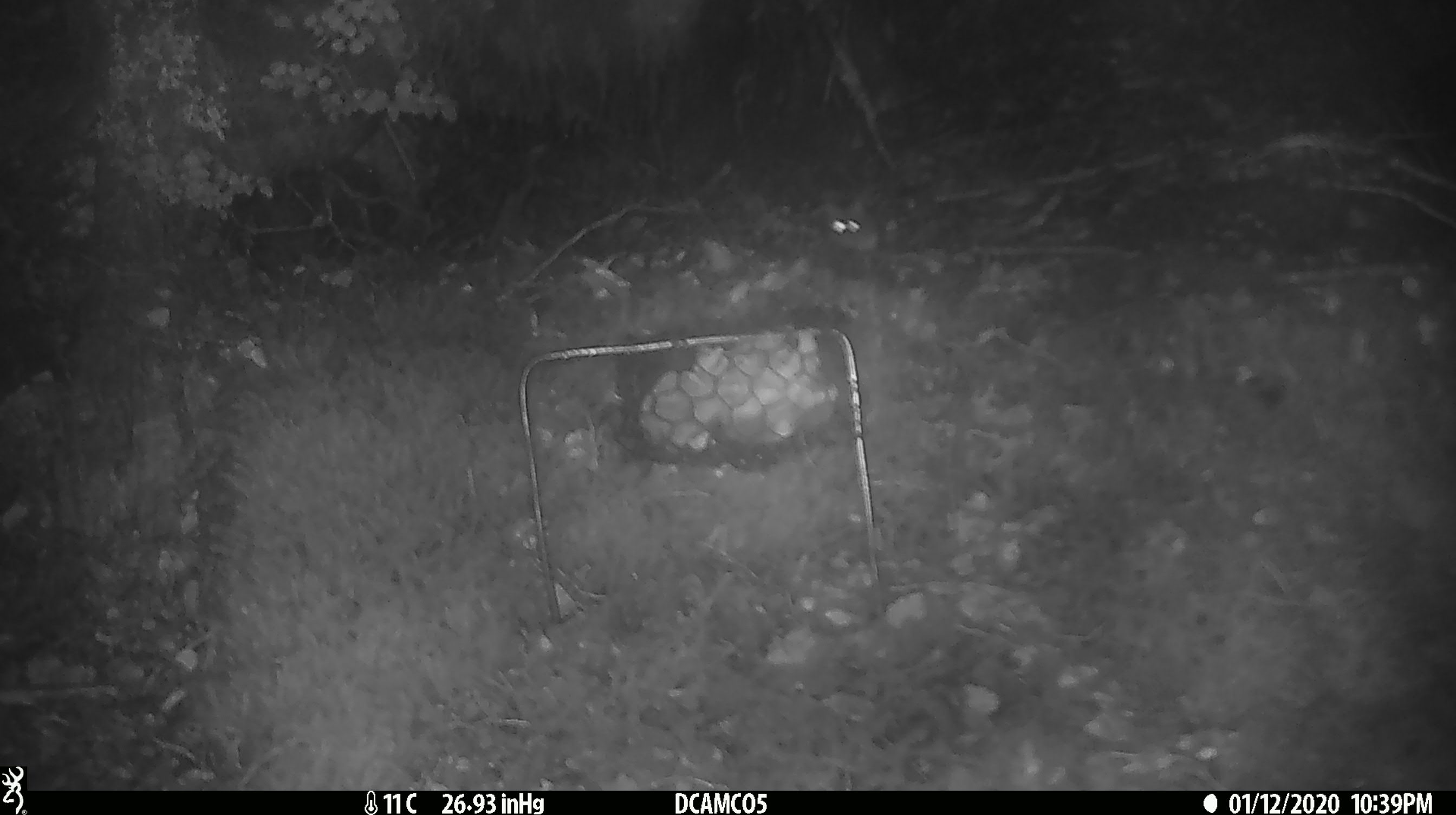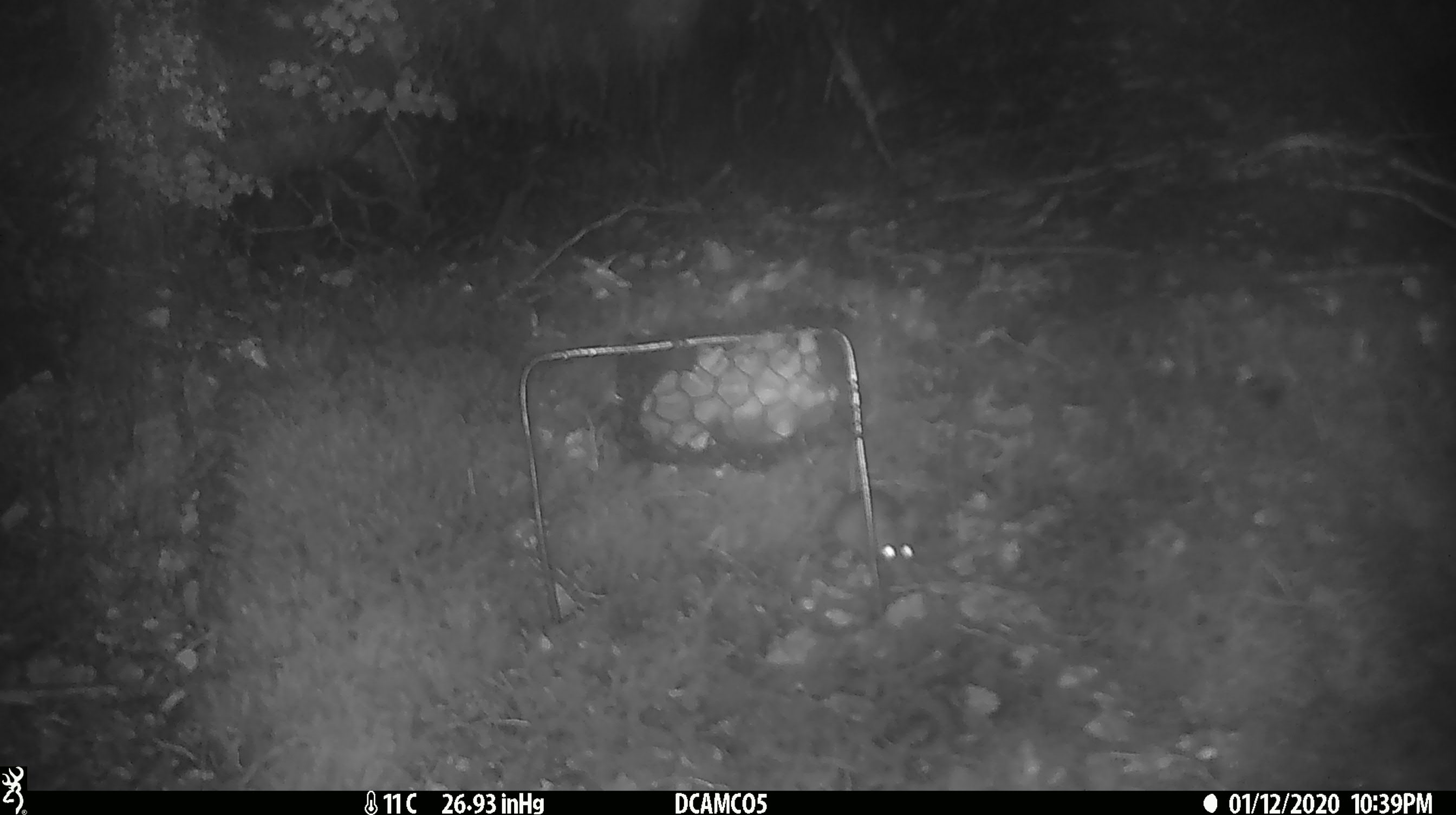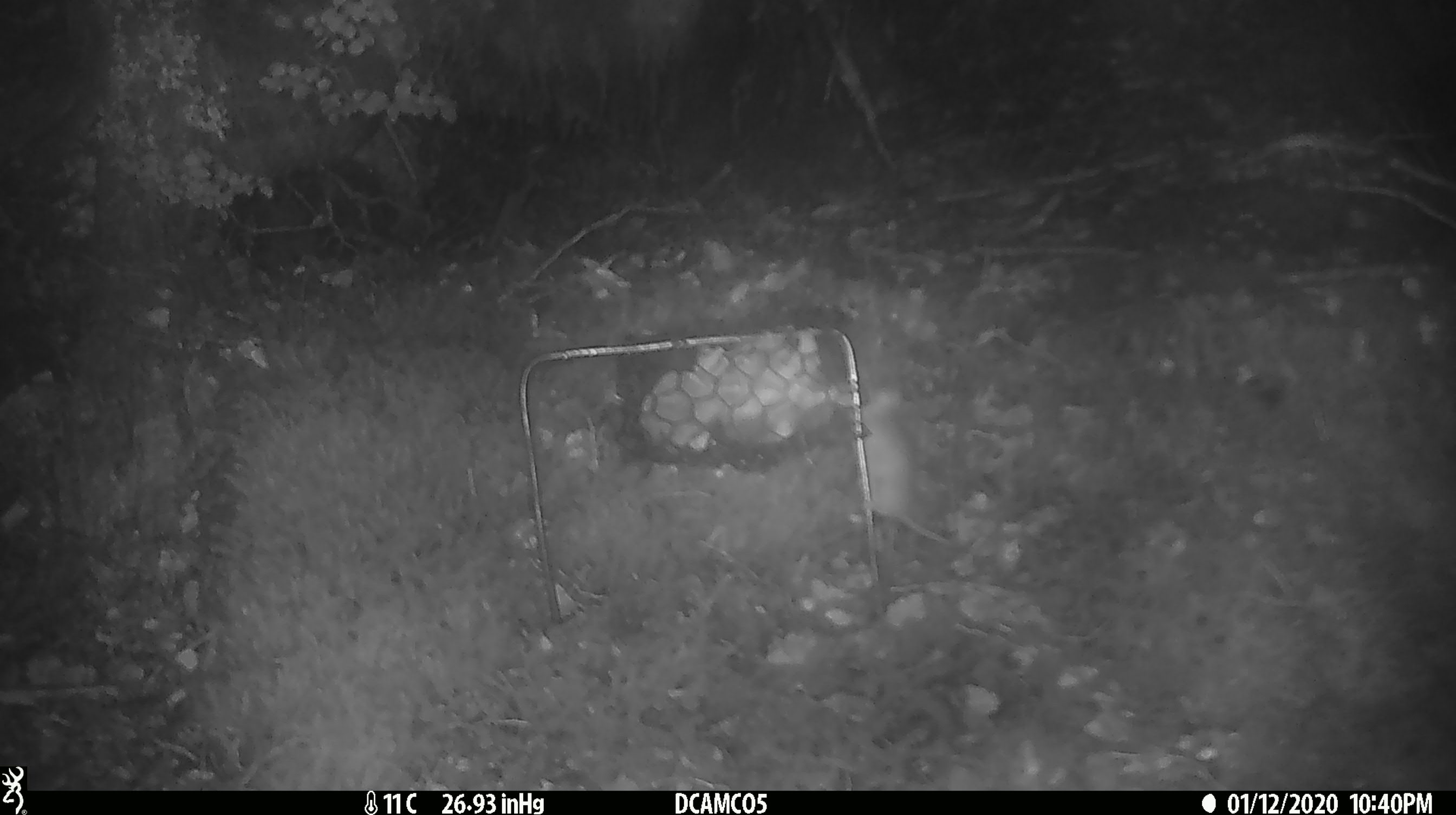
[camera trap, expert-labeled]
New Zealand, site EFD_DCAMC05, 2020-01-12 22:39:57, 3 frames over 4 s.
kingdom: Animalia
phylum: Chordata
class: Mammalia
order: Rodentia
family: Muridae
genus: Mus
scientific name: Mus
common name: mouse